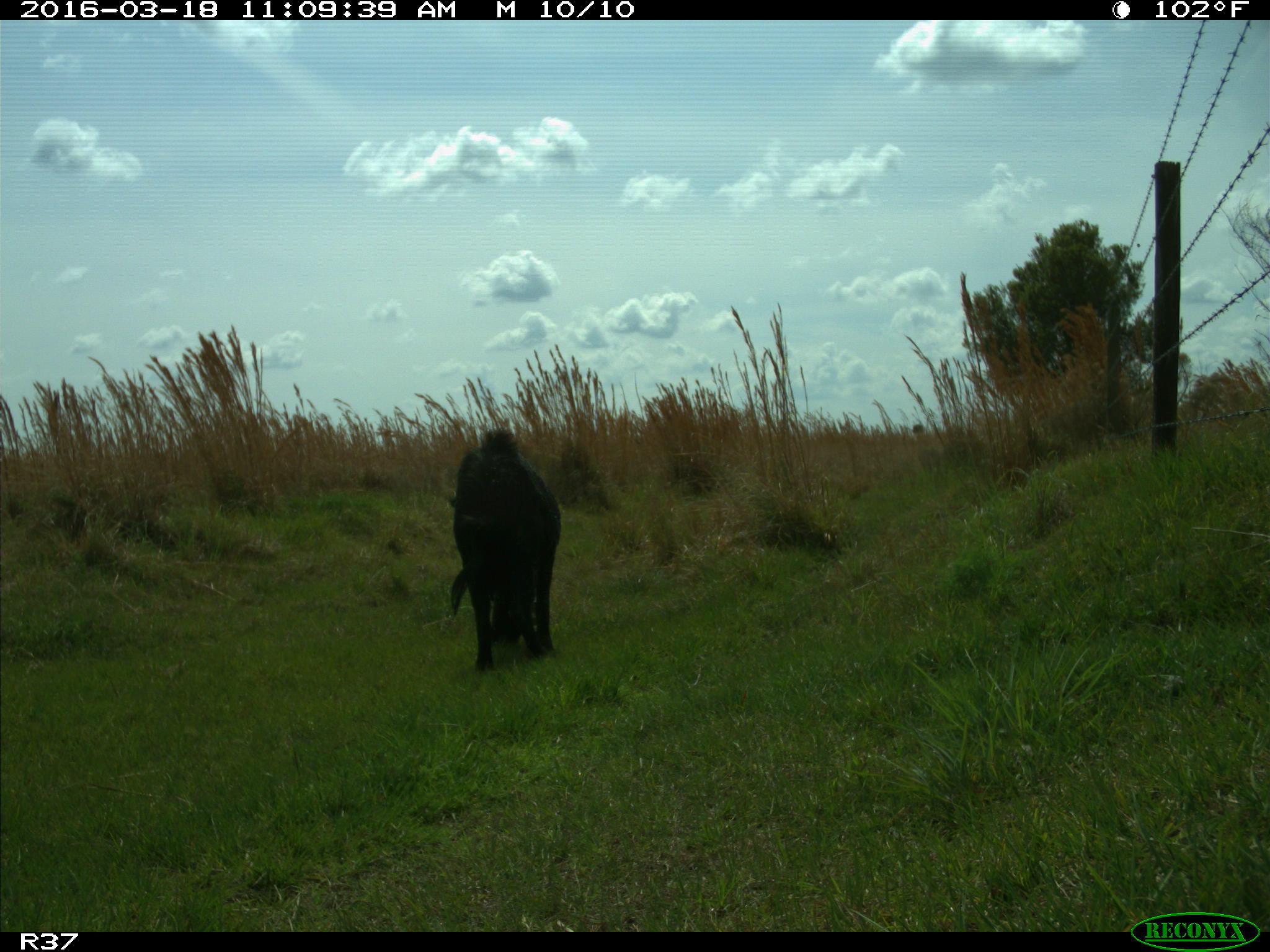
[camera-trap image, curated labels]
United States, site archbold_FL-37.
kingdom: Animalia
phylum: Chordata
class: Mammalia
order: Artiodactyla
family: Suidae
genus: Sus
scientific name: Sus scrofa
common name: wild boar